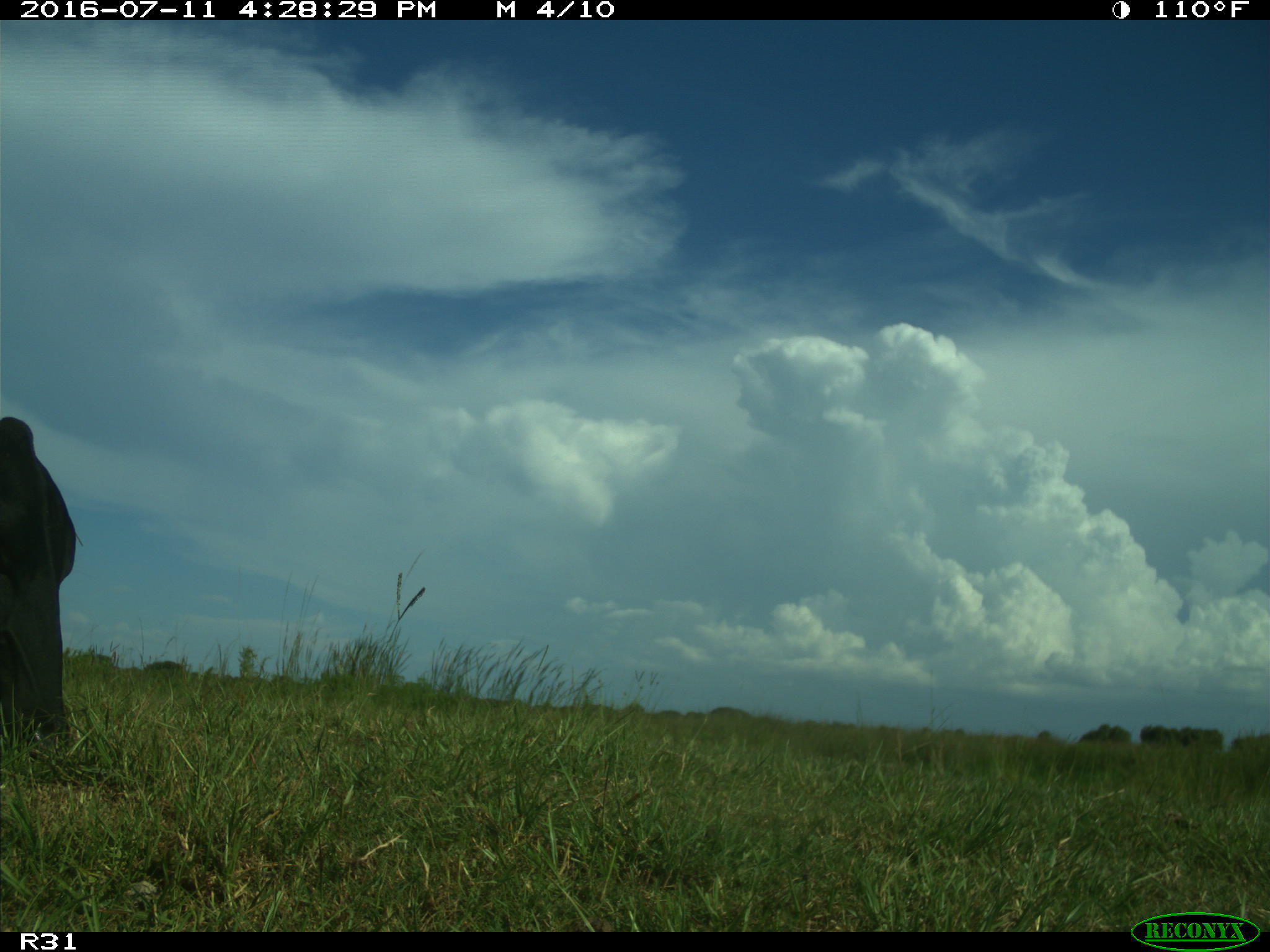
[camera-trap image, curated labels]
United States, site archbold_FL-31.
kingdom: Animalia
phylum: Chordata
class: Mammalia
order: Artiodactyla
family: Bovidae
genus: Bos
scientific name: Bos taurus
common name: domestic cow